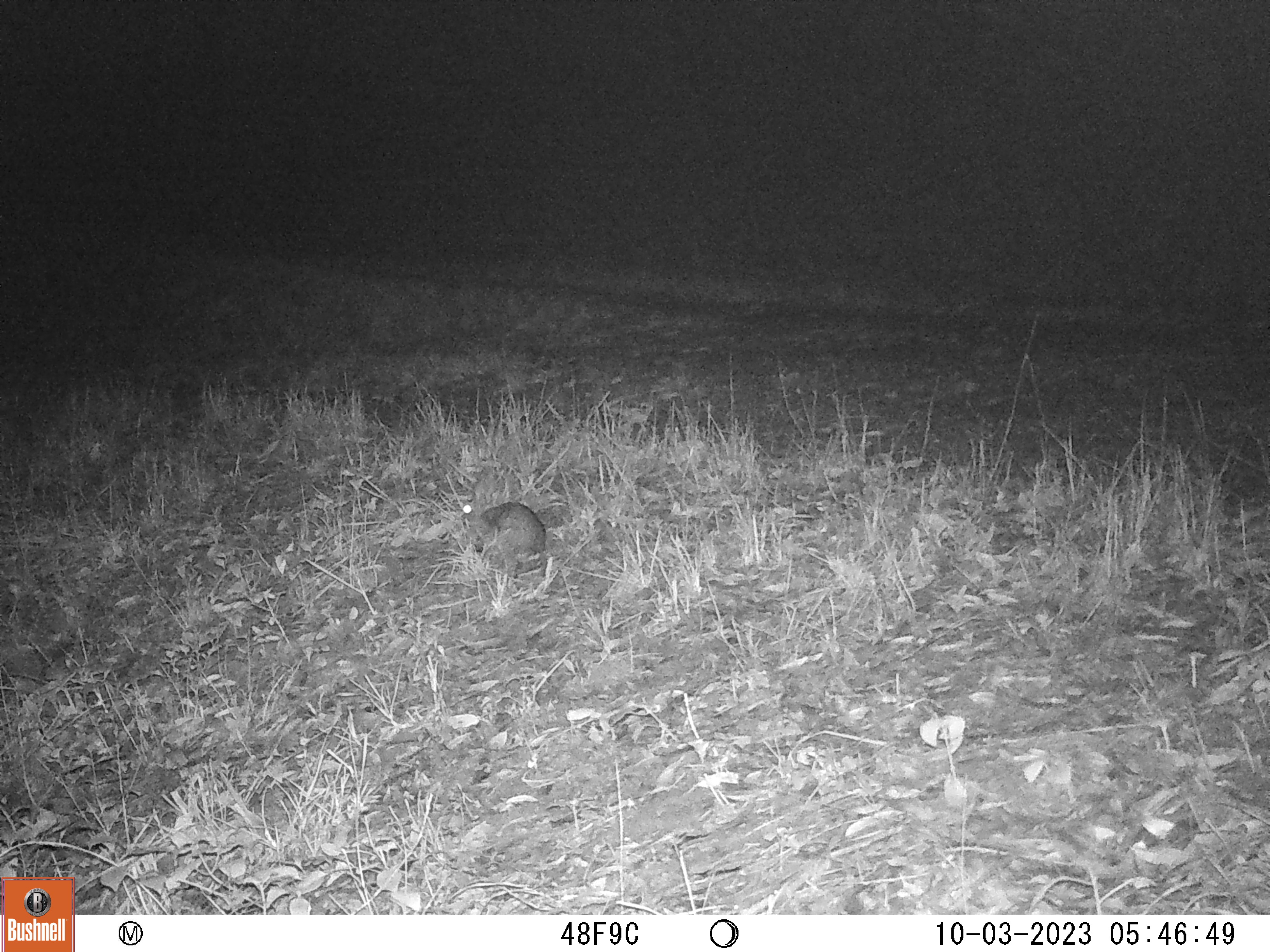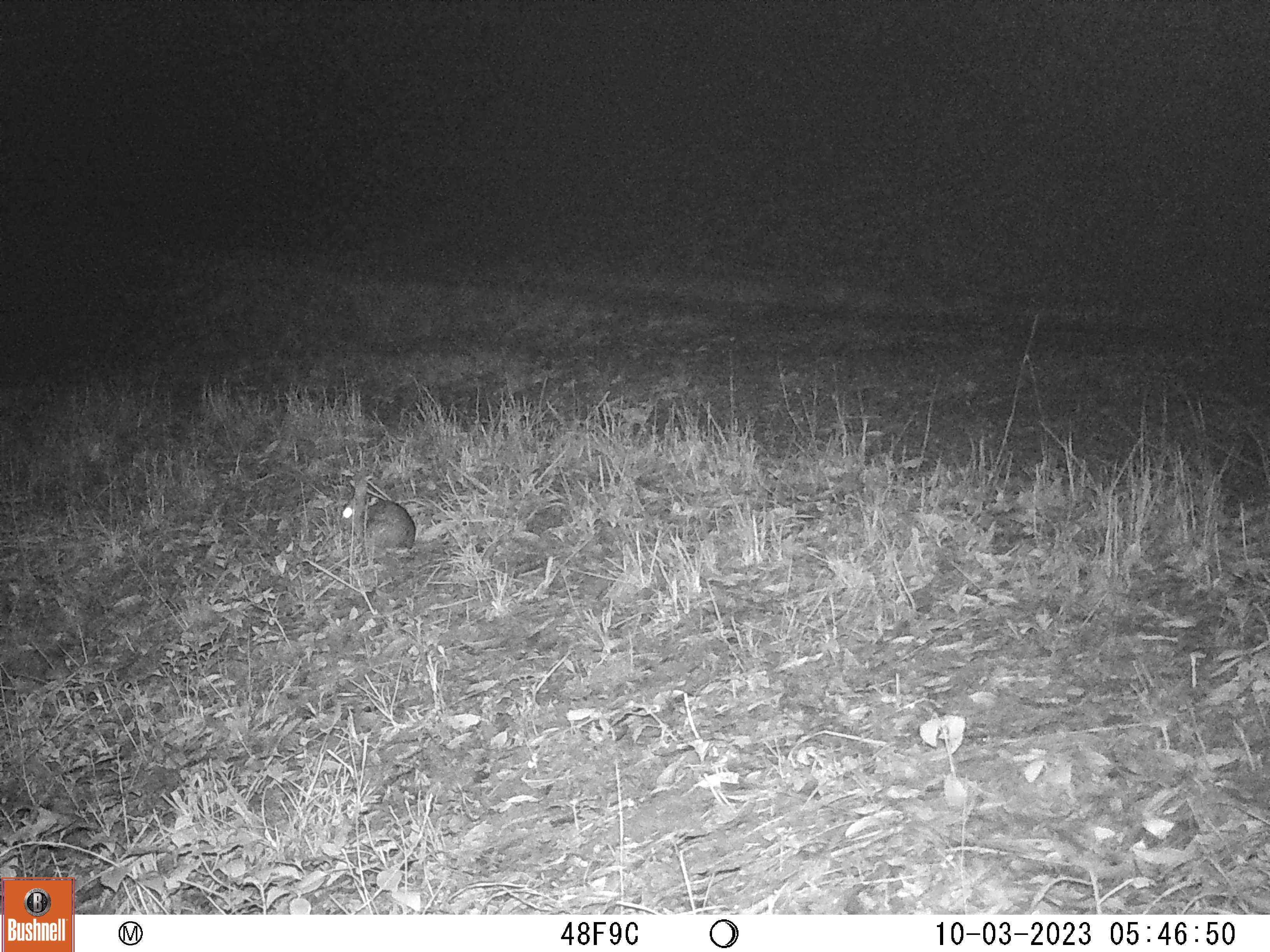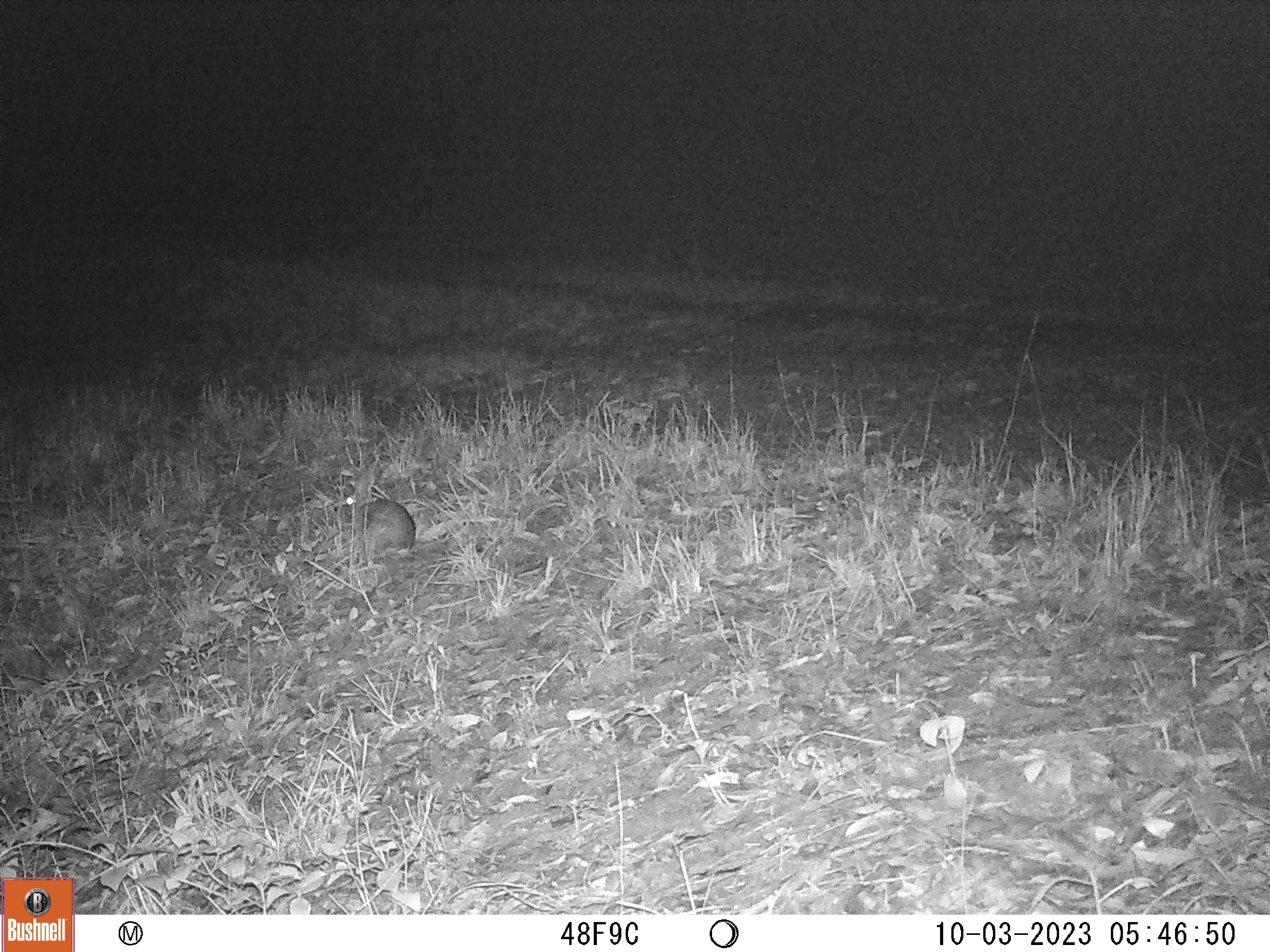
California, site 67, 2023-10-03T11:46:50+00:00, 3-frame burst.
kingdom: Animalia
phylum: Chordata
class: Mammalia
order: Lagomorpha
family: Leporidae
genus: Sylvilagus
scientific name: Sylvilagus bachmani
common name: brush rabbit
Brush rabbit (Sylvilagus bachmani).